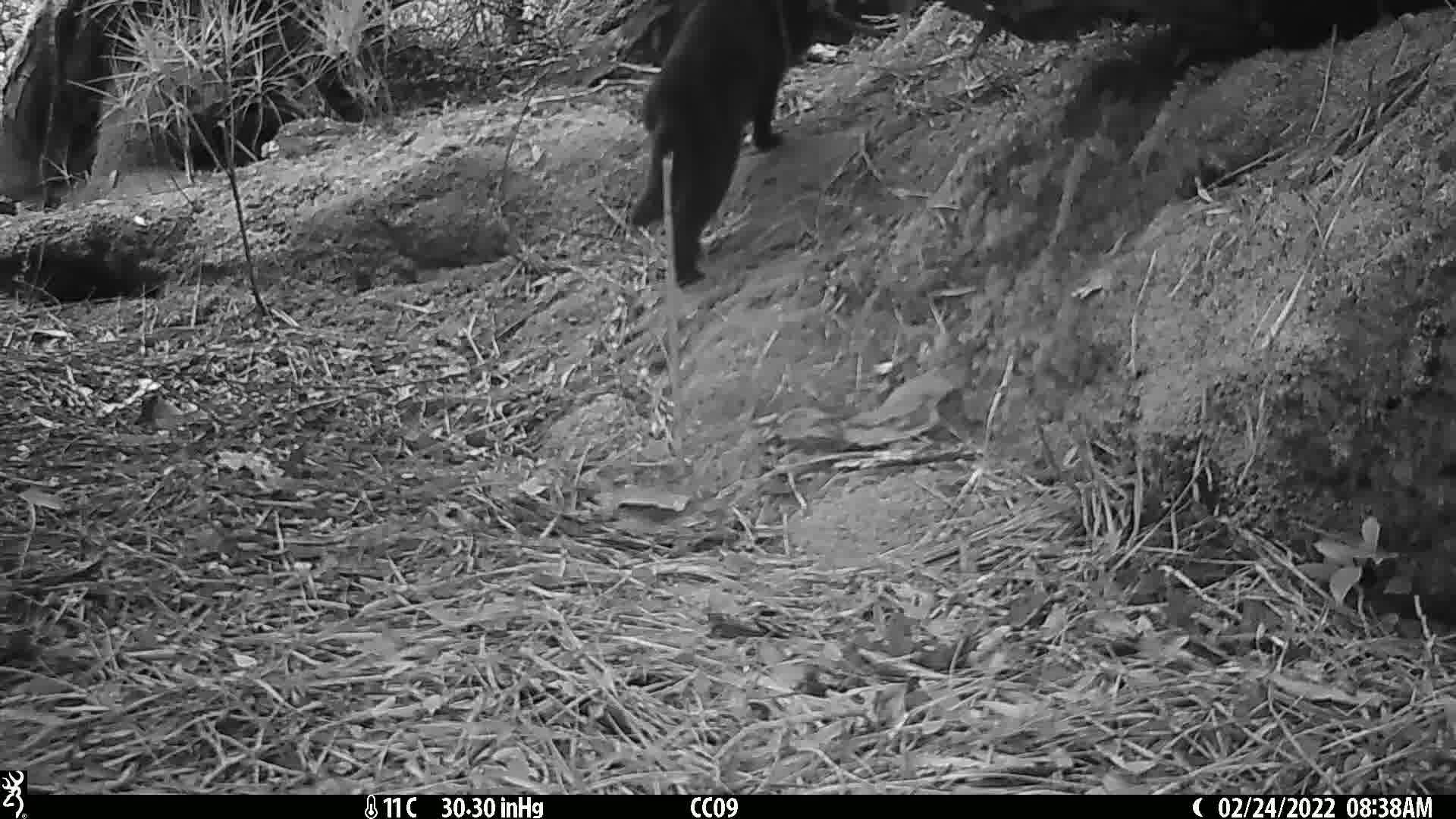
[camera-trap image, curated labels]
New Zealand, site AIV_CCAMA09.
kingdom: Animalia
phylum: Chordata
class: Mammalia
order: Carnivora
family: Felidae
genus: Felis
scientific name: Felis catus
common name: domestic cat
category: cat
Cat (domestic cat) (Felis catus).